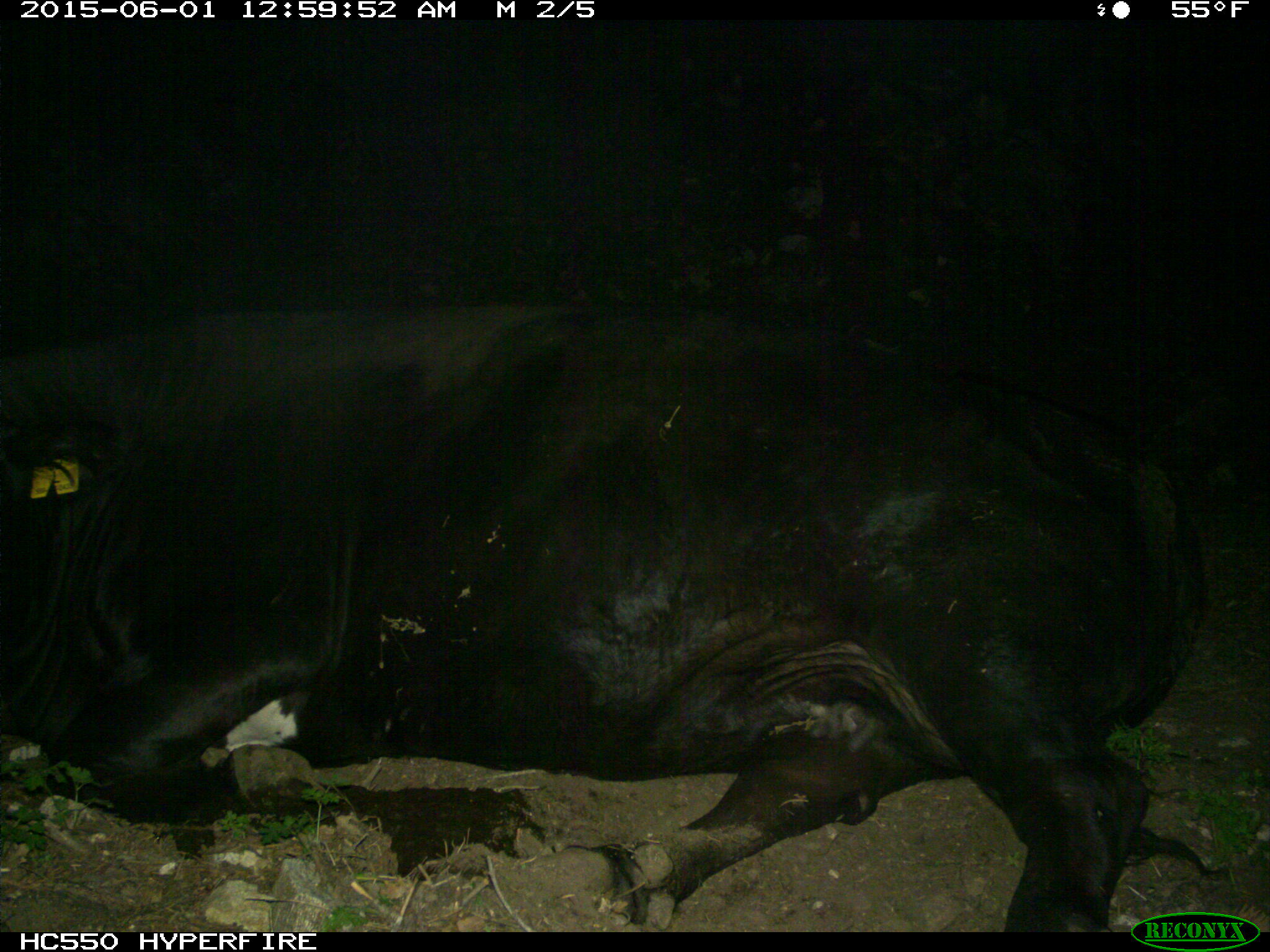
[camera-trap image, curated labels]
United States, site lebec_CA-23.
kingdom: Animalia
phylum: Chordata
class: Mammalia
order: Artiodactyla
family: Bovidae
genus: Bos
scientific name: Bos taurus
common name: domestic cow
Bos taurus (domestic cow).